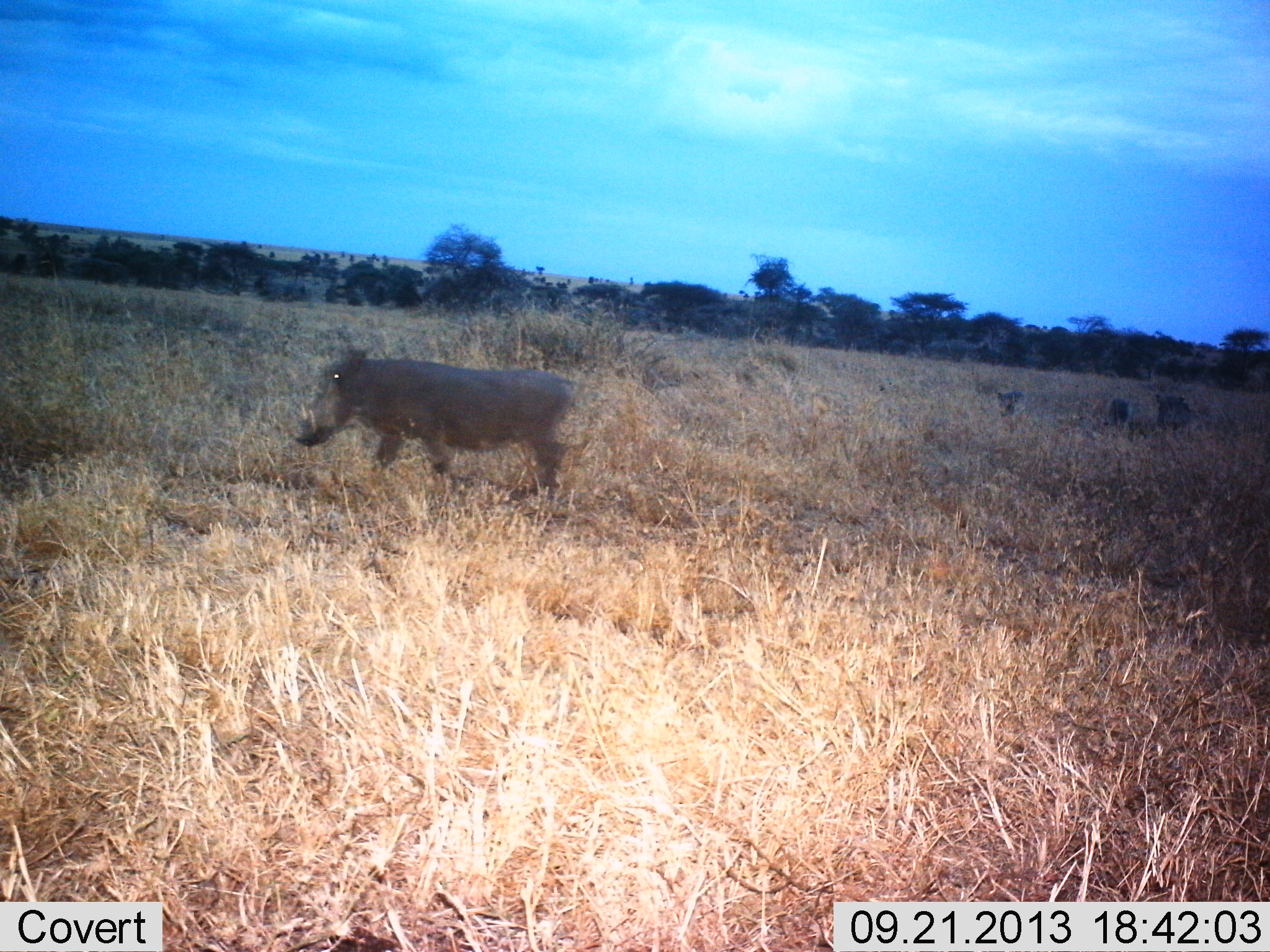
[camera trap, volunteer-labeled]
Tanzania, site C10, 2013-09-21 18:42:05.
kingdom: Animalia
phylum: Chordata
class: Mammalia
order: Artiodactyla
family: Suidae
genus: Phacochoerus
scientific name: Phacochoerus africanus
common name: warthog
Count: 2.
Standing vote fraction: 20%.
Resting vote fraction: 0%.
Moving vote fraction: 100%.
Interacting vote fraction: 0%.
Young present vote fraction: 20%.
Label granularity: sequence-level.